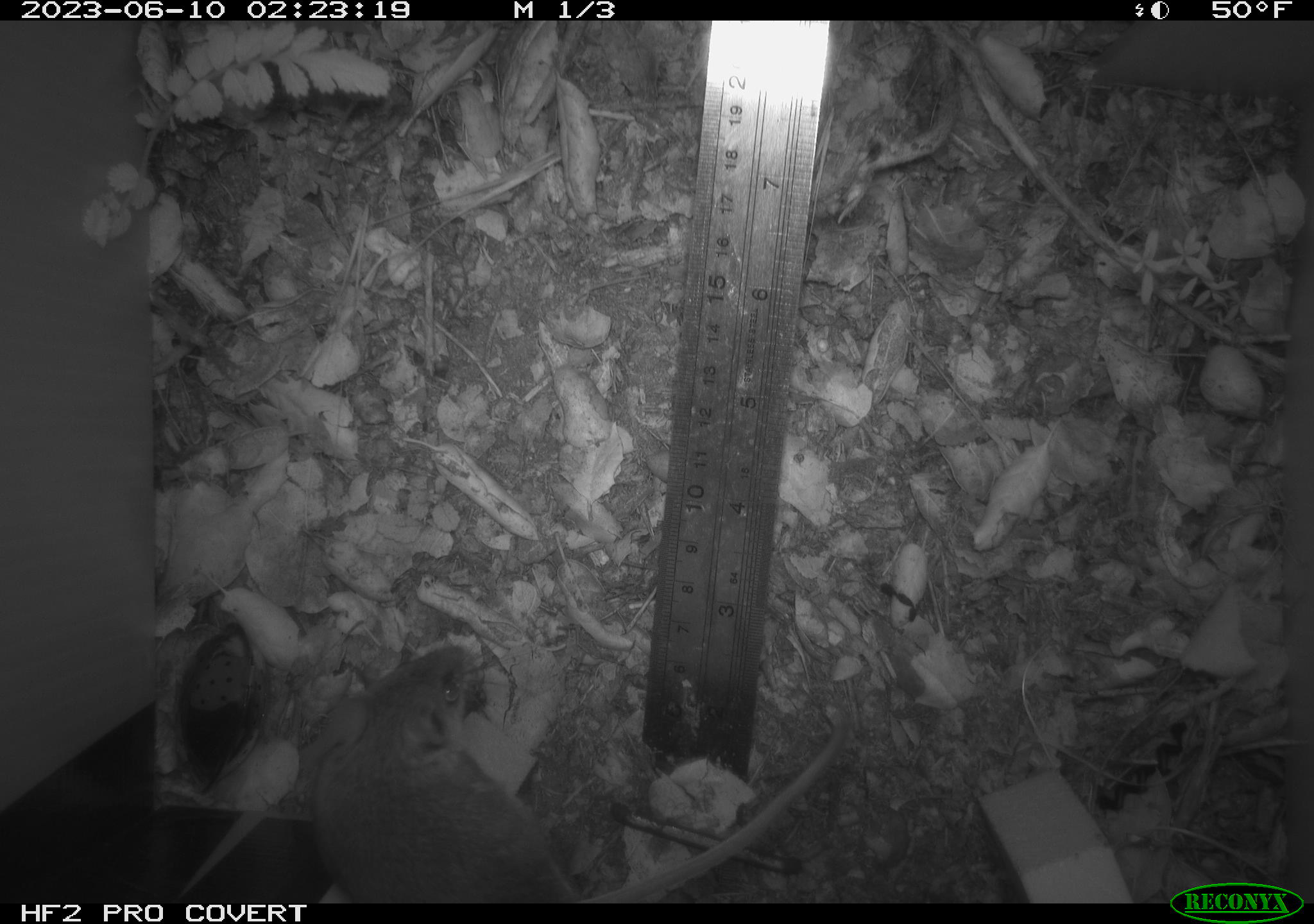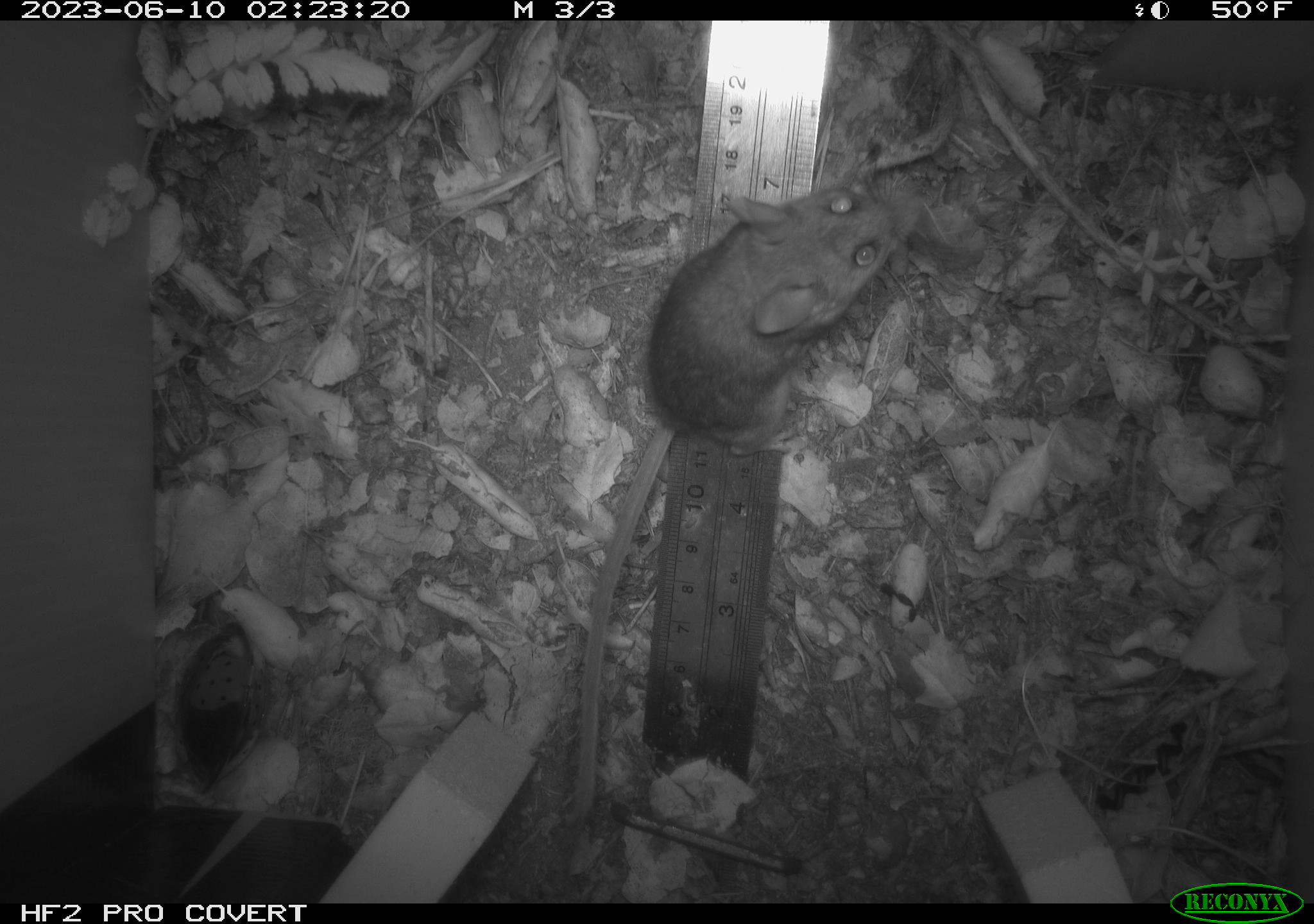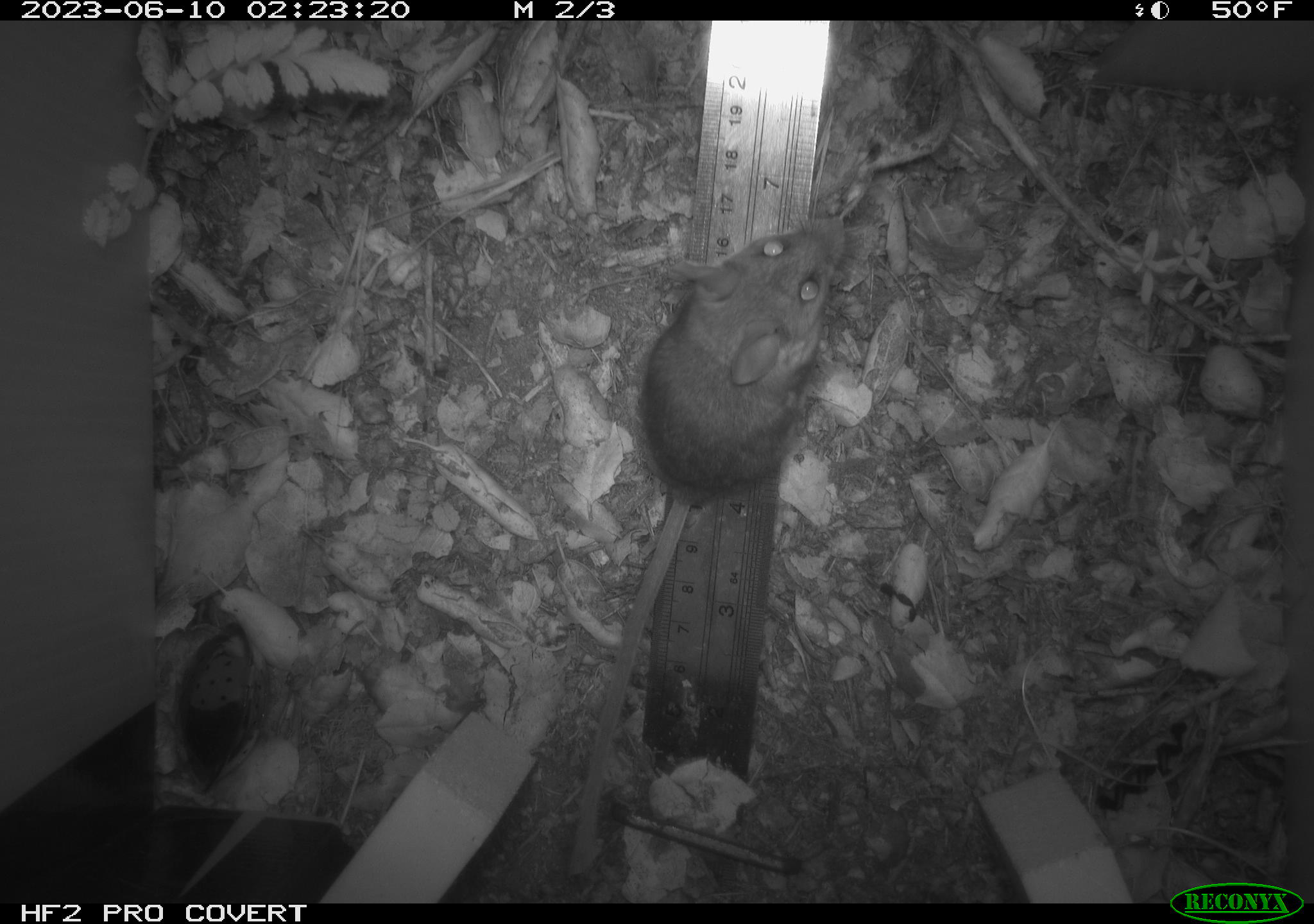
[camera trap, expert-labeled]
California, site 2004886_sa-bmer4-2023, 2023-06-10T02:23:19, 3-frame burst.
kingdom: Animalia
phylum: Chordata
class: Mammalia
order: Rodentia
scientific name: Rodentia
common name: mouse species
Mouse species (Rodentia).